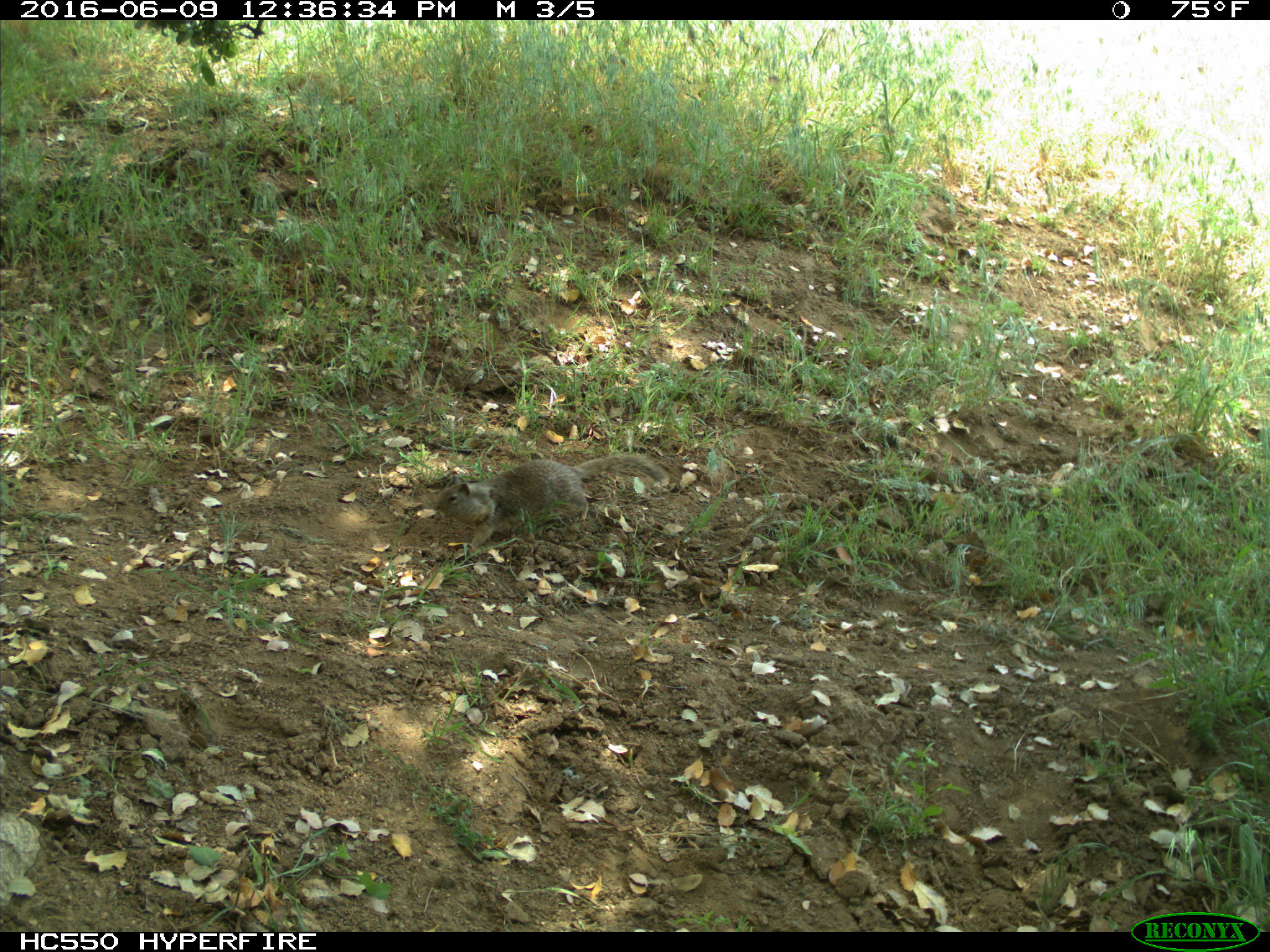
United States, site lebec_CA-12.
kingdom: Animalia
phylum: Chordata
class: Mammalia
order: Rodentia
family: Sciuridae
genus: Otospermophilus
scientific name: Otospermophilus beecheyi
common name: california ground squirrel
Otospermophilus beecheyi (california ground squirrel).